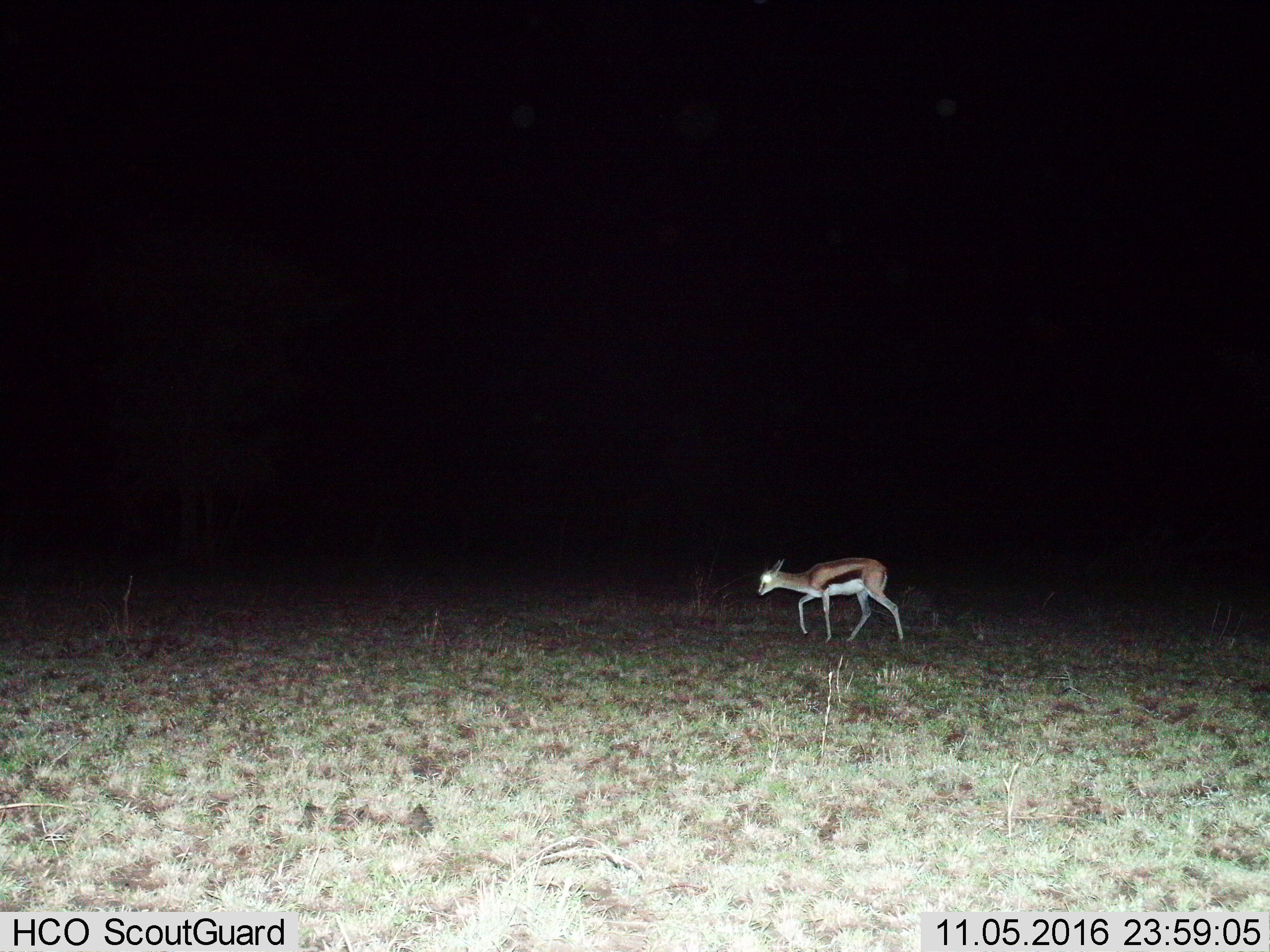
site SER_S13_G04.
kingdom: Animalia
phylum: Chordata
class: Mammalia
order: Artiodactyla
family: Bovidae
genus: Eudorcas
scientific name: Eudorcas thomsonii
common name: thomson's gazelle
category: gazellethomsons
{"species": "gazellethomsons (thomson's gazelle) (Eudorcas thomsonii)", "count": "1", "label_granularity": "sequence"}